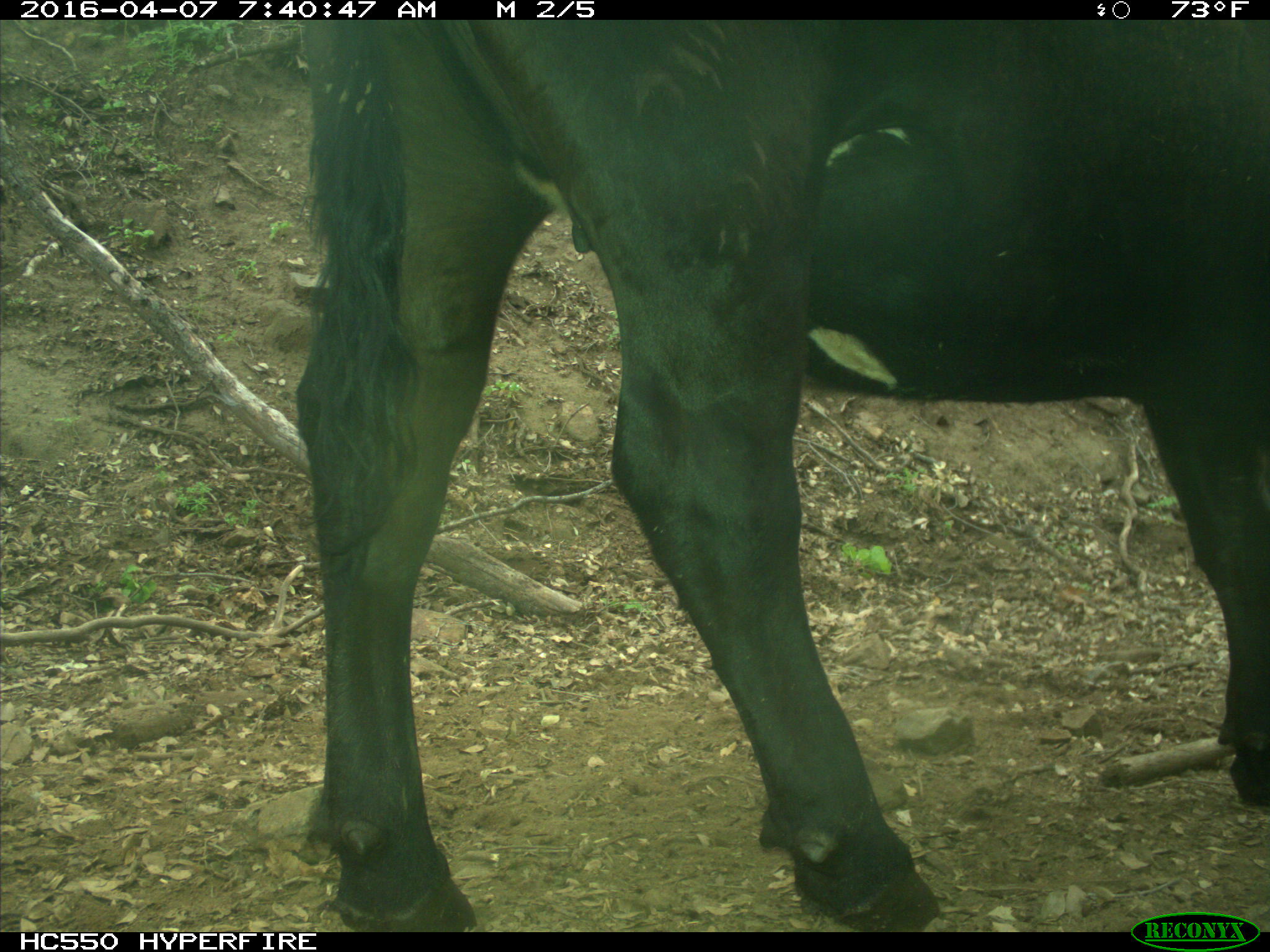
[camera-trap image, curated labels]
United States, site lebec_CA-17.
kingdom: Animalia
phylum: Chordata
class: Mammalia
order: Artiodactyla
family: Bovidae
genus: Bos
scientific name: Bos taurus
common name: domestic cow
Bos taurus (domestic cow).